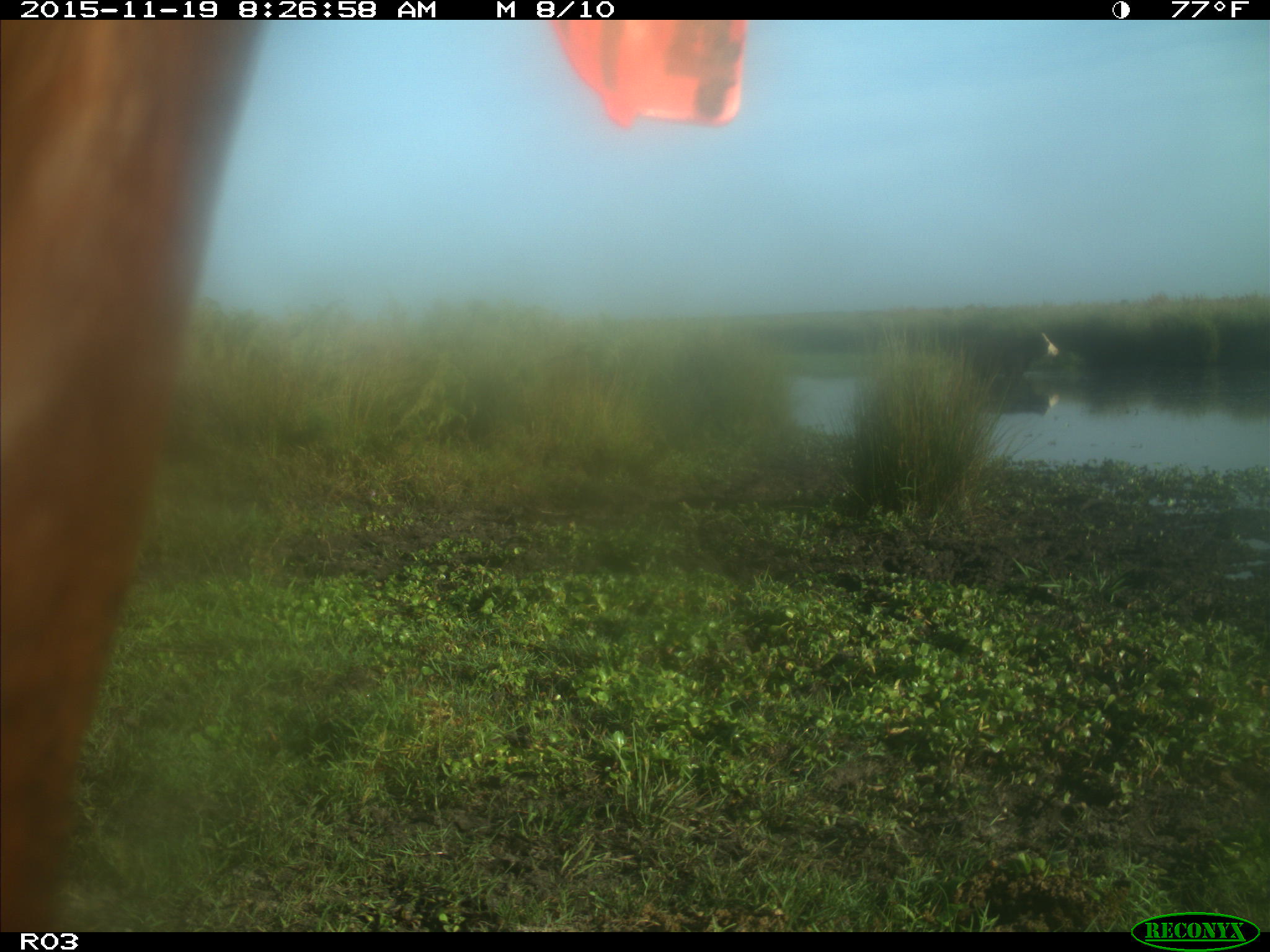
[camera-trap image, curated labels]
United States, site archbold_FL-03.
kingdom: Animalia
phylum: Chordata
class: Mammalia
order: Artiodactyla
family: Bovidae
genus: Bos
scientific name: Bos taurus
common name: domestic cow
Bos taurus (domestic cow).